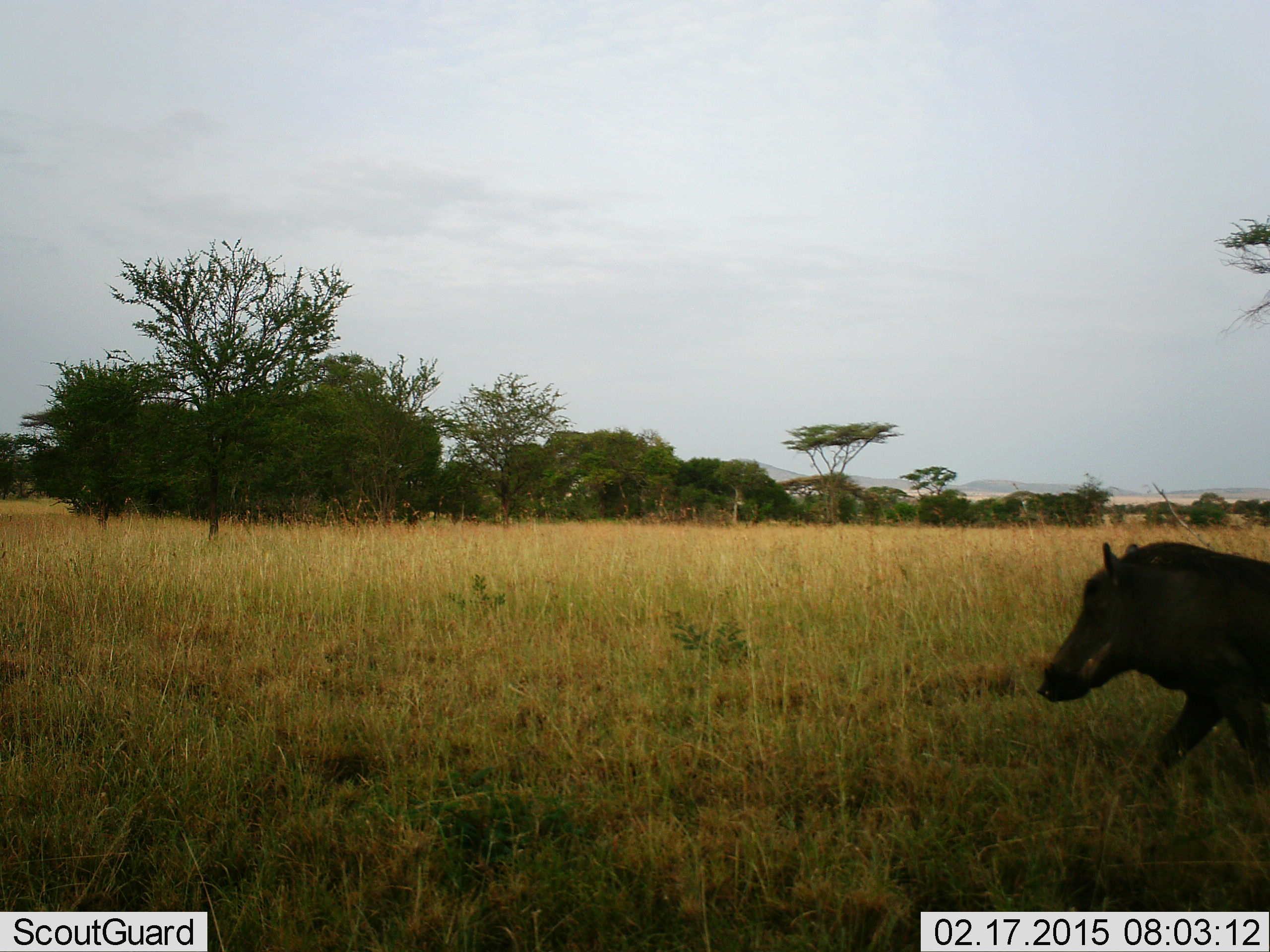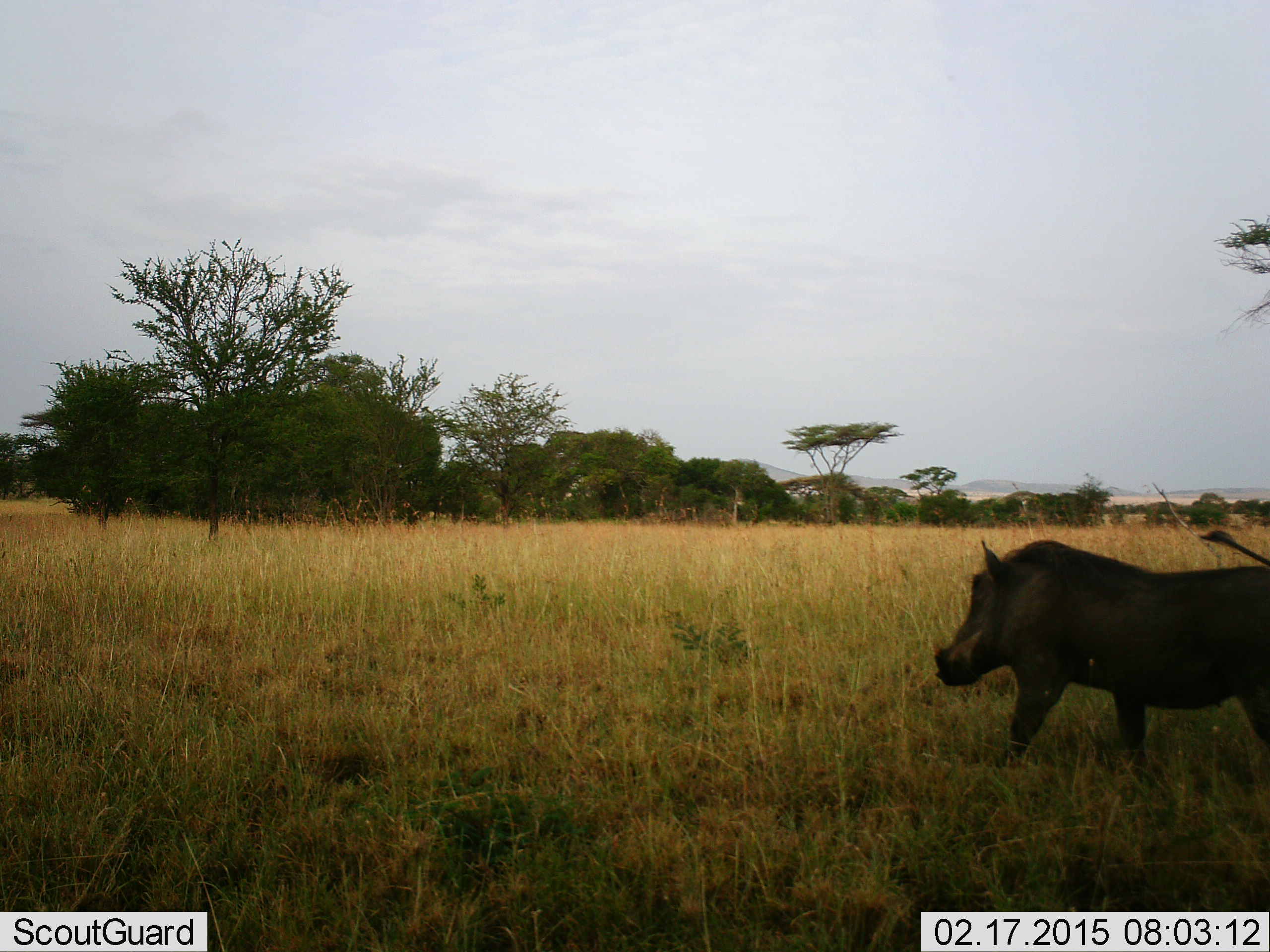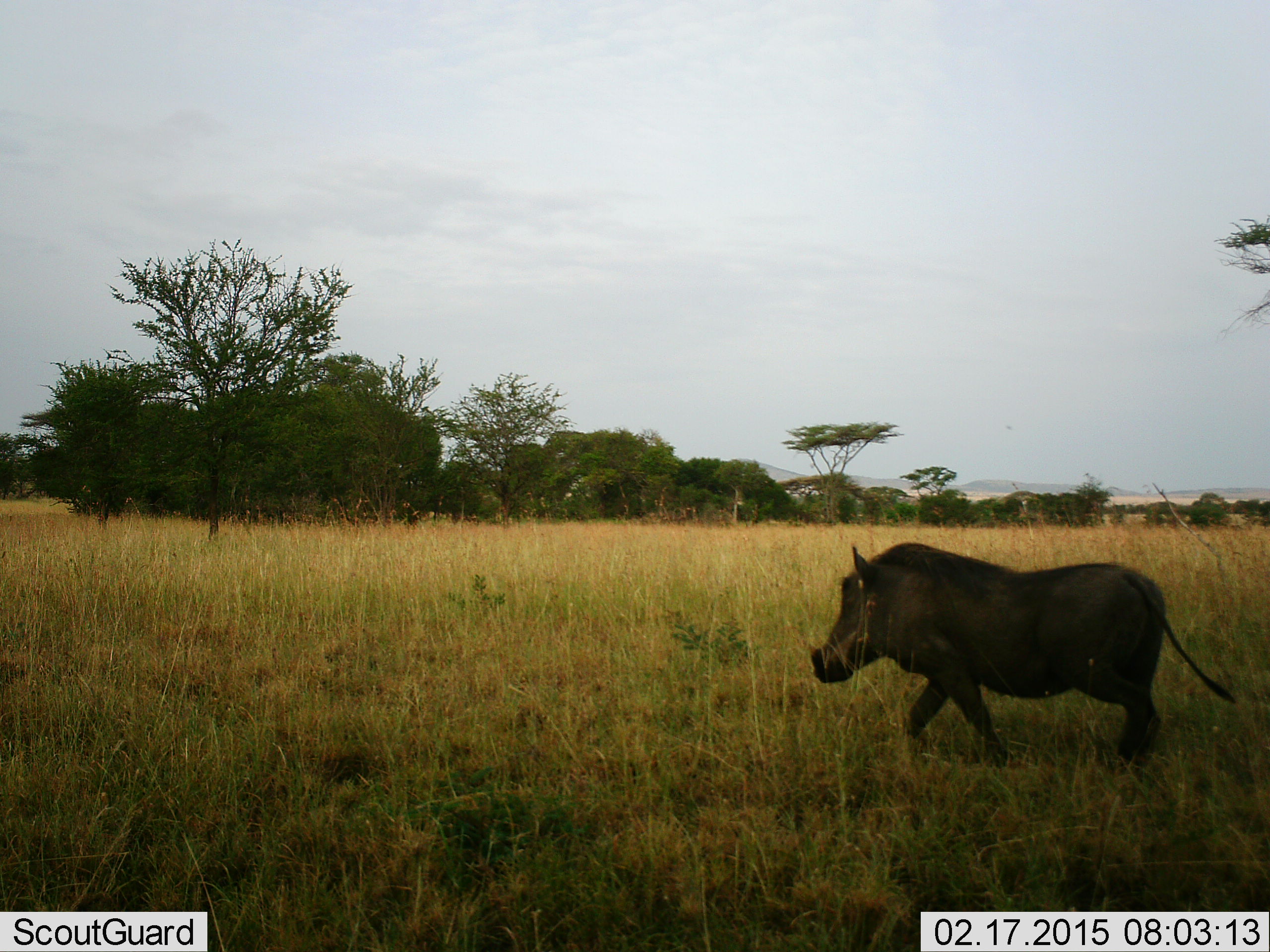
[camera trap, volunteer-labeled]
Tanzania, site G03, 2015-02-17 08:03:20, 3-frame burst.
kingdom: Animalia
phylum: Chordata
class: Mammalia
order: Artiodactyla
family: Suidae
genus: Phacochoerus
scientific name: Phacochoerus africanus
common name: warthog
Warthog (Phacochoerus africanus), count 1. Behavior (volunteer vote fractions): standing 0%, resting 0%, moving 100%, interacting 0%. Young present (vote fraction): 0%. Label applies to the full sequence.